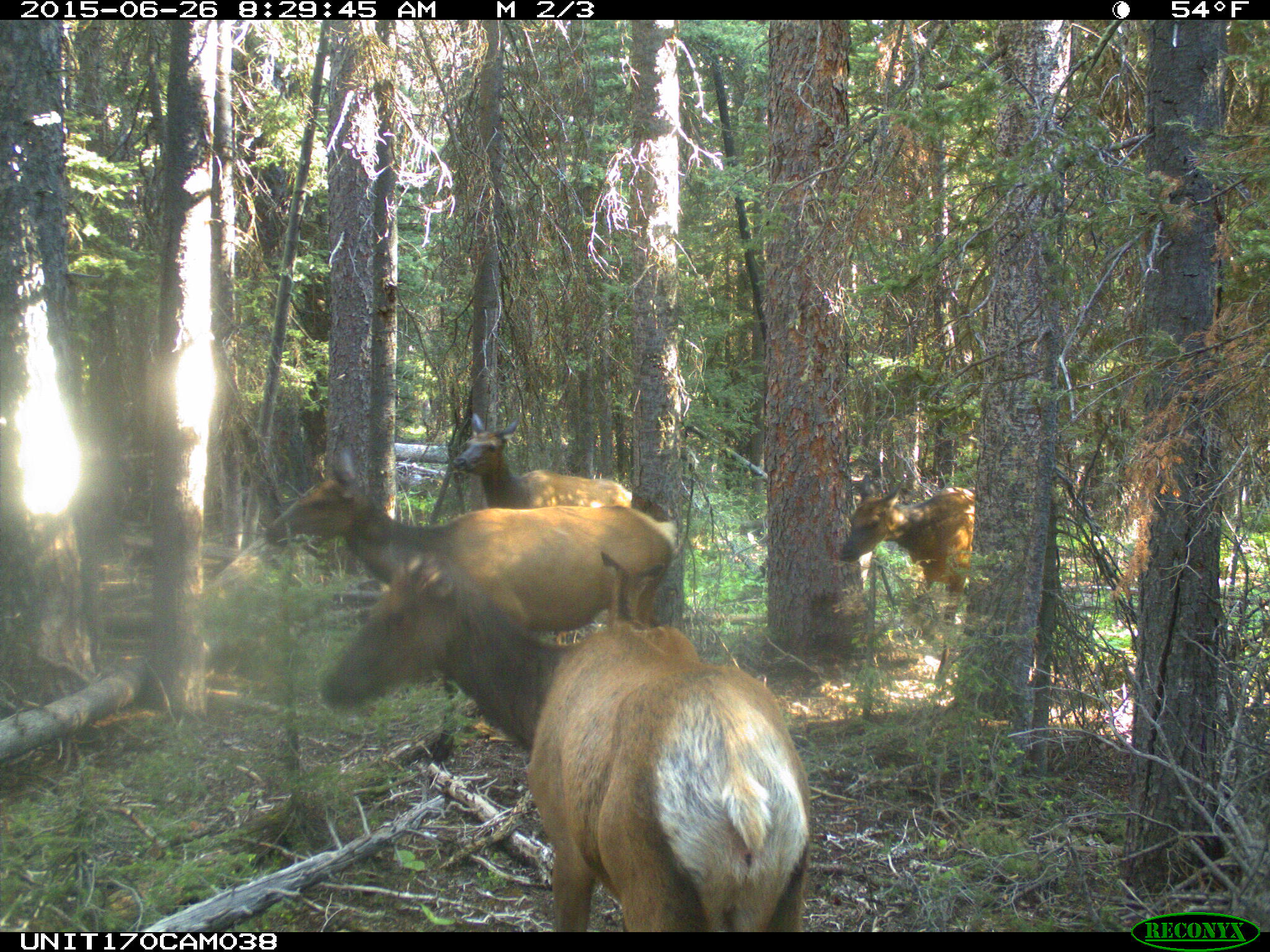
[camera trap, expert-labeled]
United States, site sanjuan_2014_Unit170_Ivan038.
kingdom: Animalia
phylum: Chordata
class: Mammalia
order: Artiodactyla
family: Cervidae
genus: Cervus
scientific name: Cervus elaphus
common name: red deer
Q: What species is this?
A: Cervus elaphus (red deer).